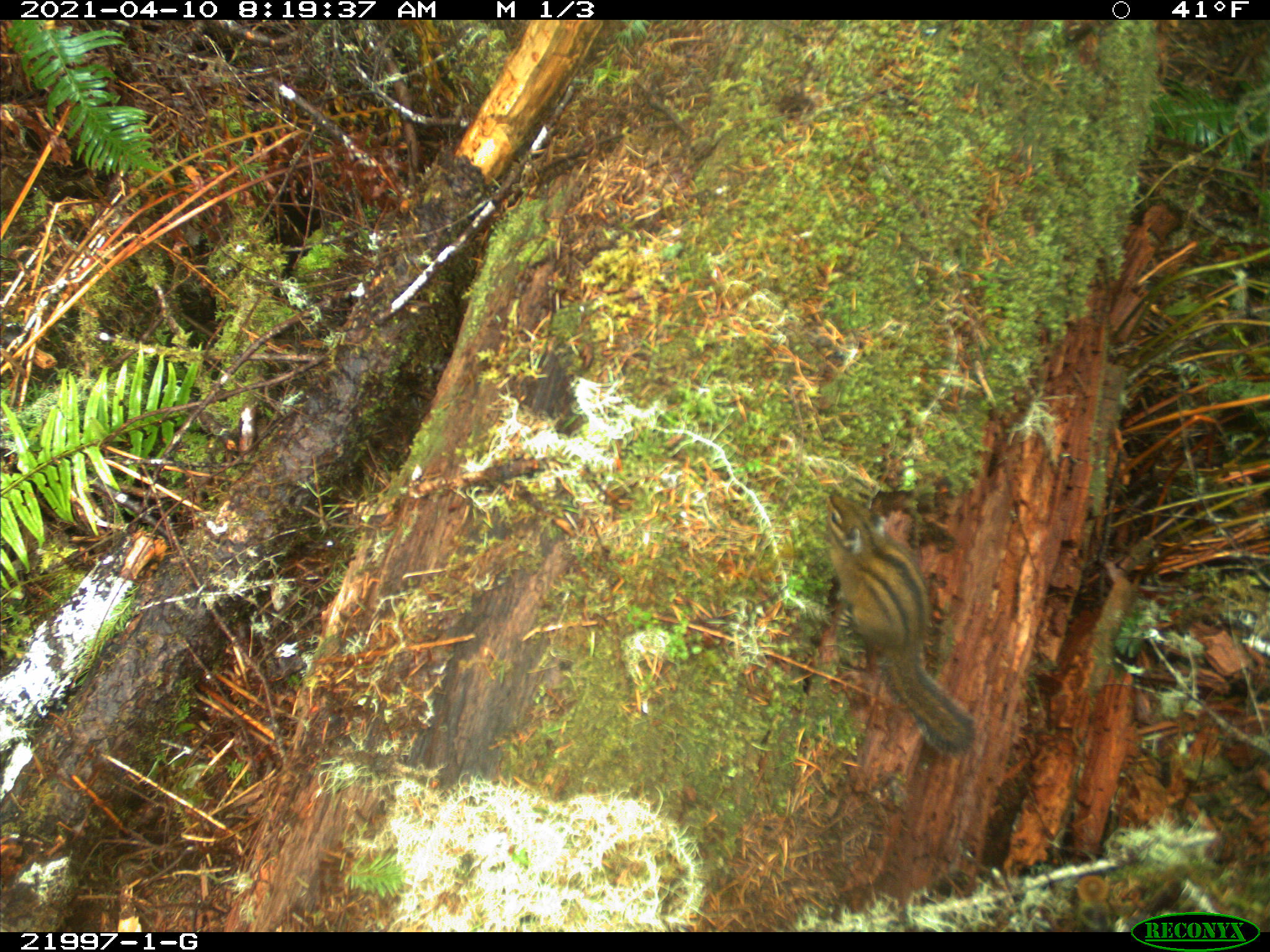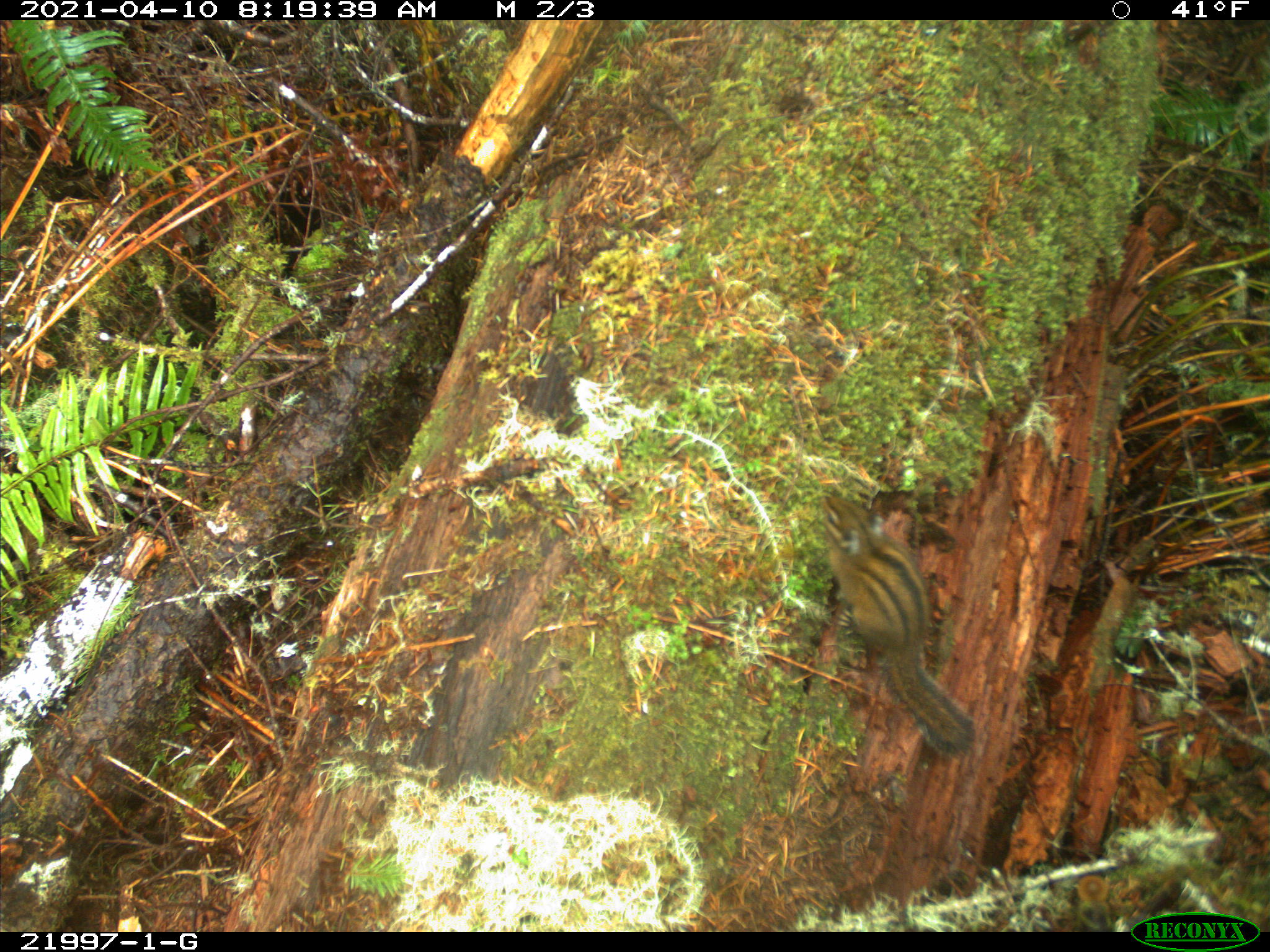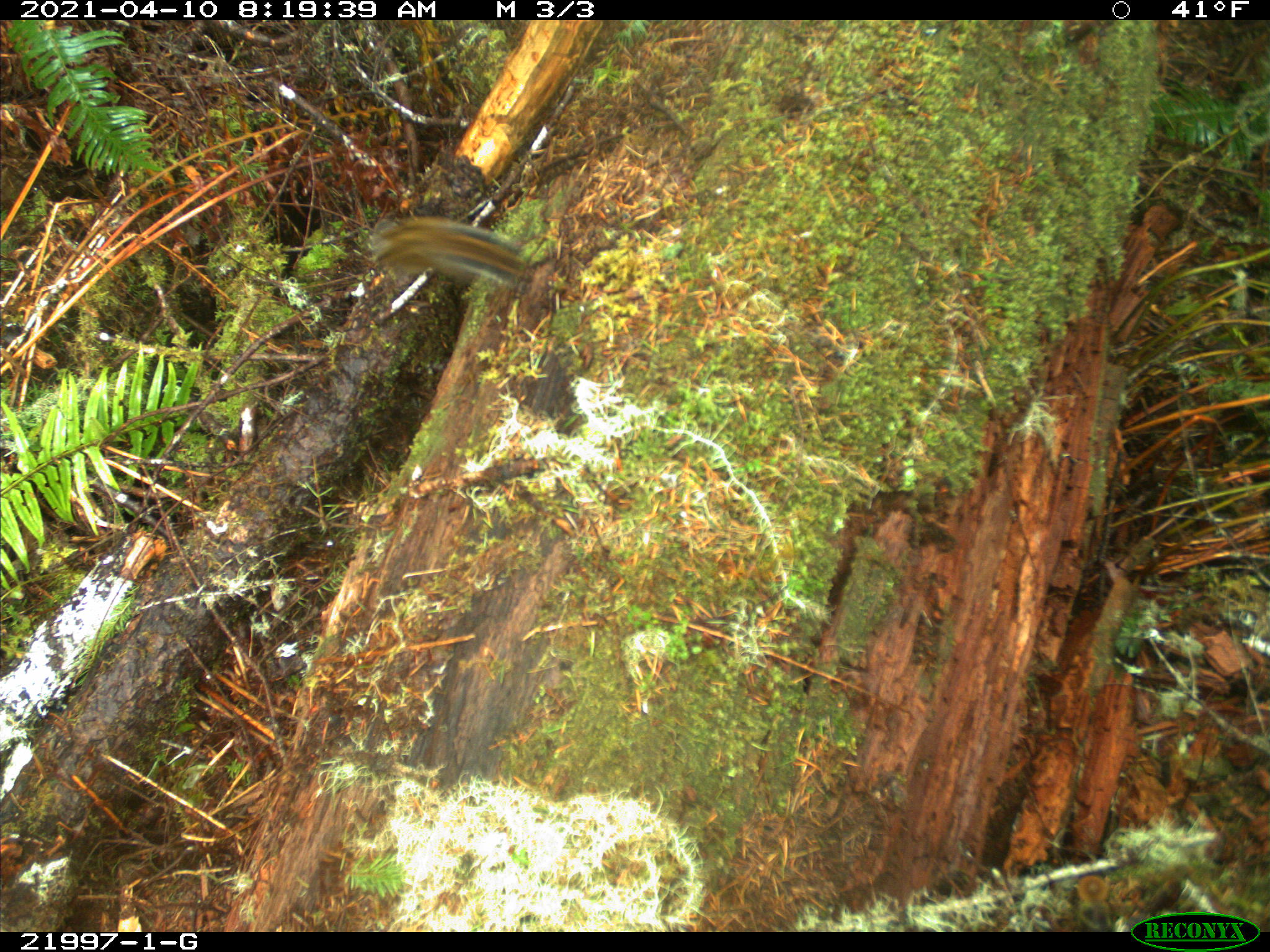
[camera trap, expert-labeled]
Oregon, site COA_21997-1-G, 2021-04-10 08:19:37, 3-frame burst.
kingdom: Animalia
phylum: Chordata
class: Mammalia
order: Rodentia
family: Sciuridae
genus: Neotamias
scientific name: Neotamias townsendii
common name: townsend's chipmunk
Townsend's chipmunk (Neotamias townsendii).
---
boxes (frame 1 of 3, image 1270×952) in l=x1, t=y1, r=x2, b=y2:
townsend's chipmunk: l=788, t=456, r=989, b=777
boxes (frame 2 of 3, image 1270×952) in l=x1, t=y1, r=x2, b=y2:
townsend's chipmunk: l=791, t=469, r=989, b=778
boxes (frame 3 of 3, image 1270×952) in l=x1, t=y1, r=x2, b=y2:
townsend's chipmunk: l=302, t=168, r=563, b=326